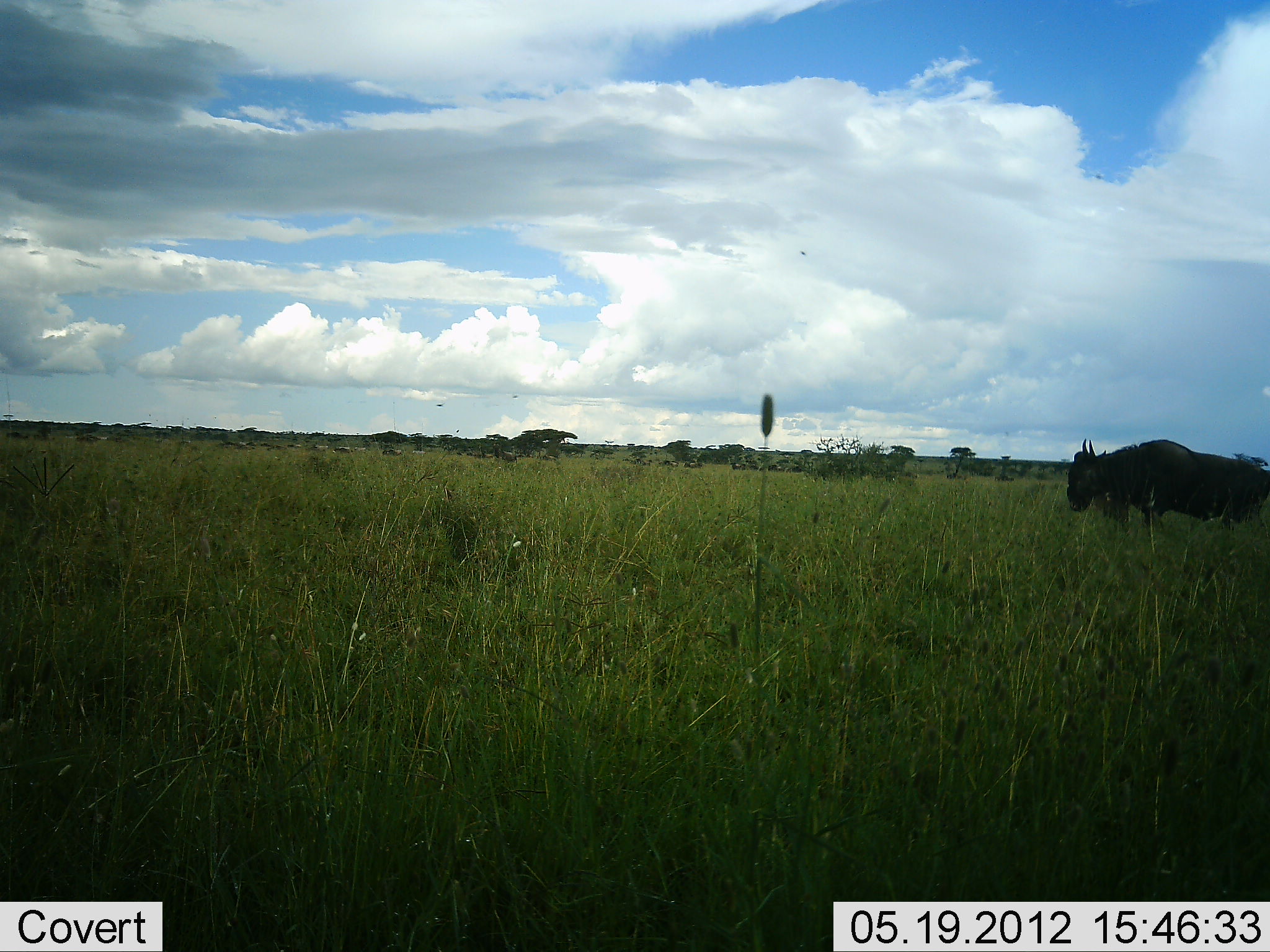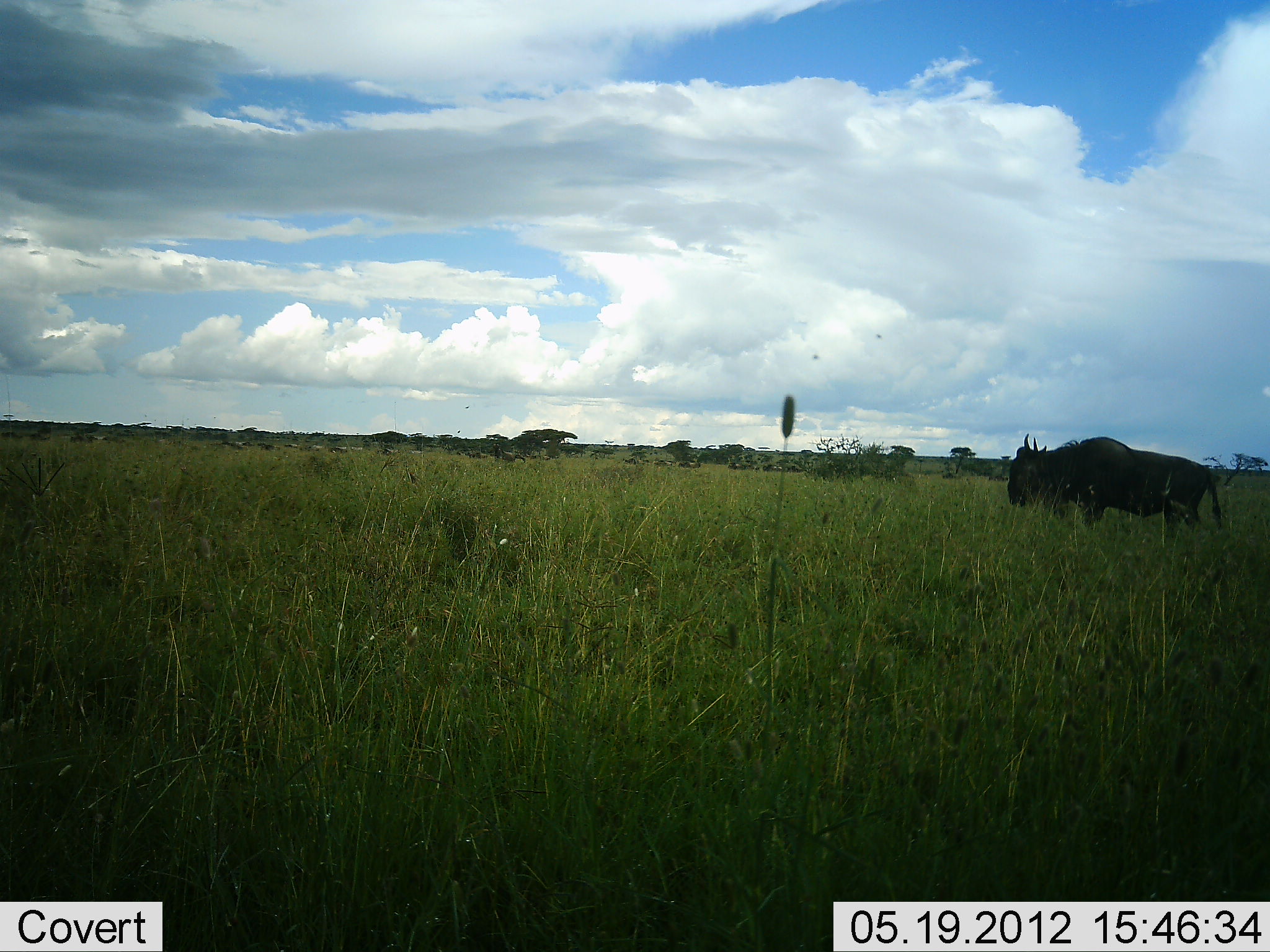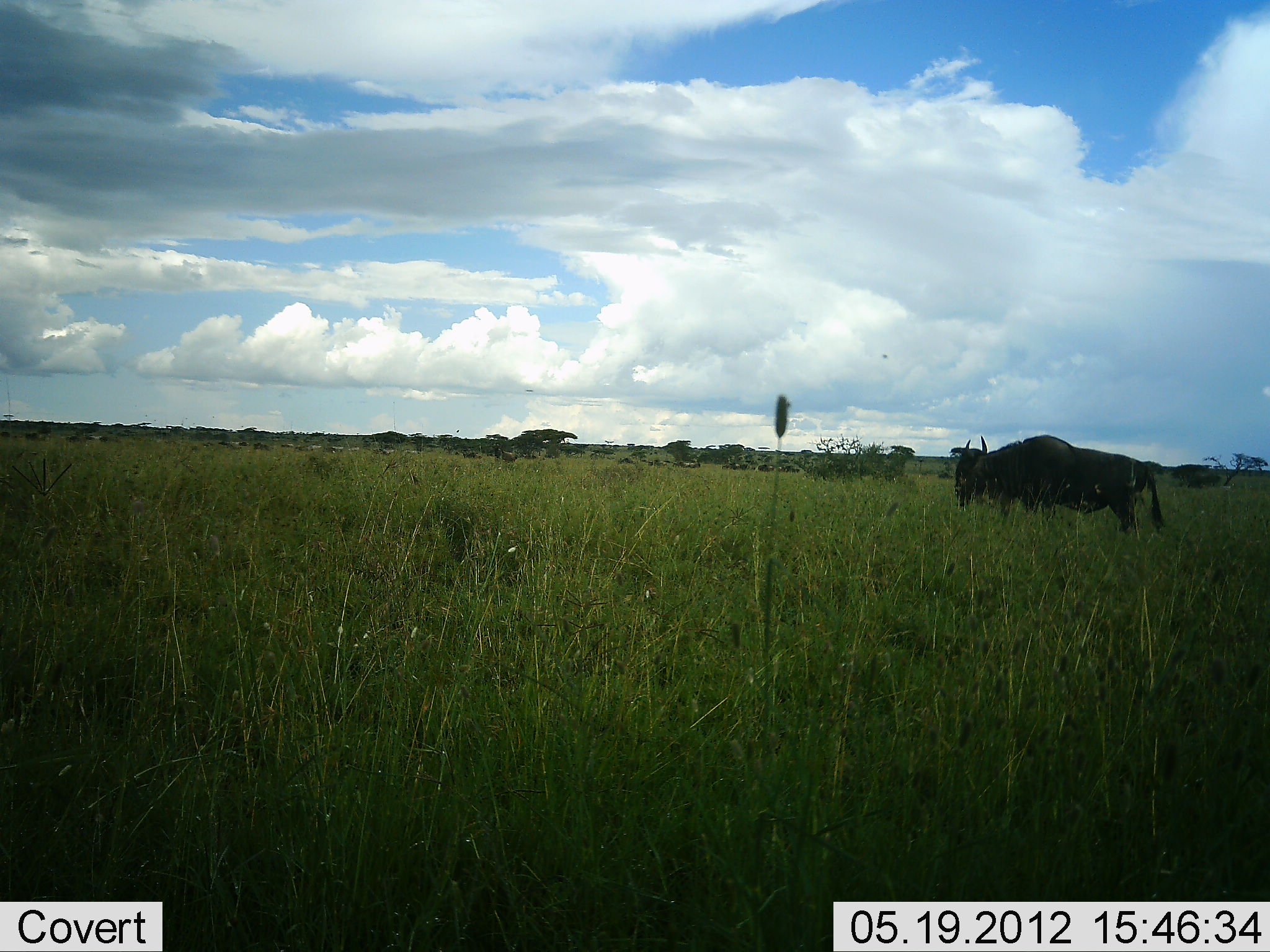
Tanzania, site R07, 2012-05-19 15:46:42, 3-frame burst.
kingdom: Animalia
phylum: Chordata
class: Mammalia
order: Artiodactyla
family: Bovidae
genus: Connochaetes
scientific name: Connochaetes taurinus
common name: blue wildebeest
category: wildebeest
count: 1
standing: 10%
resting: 0%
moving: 90%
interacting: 0%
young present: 0%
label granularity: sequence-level